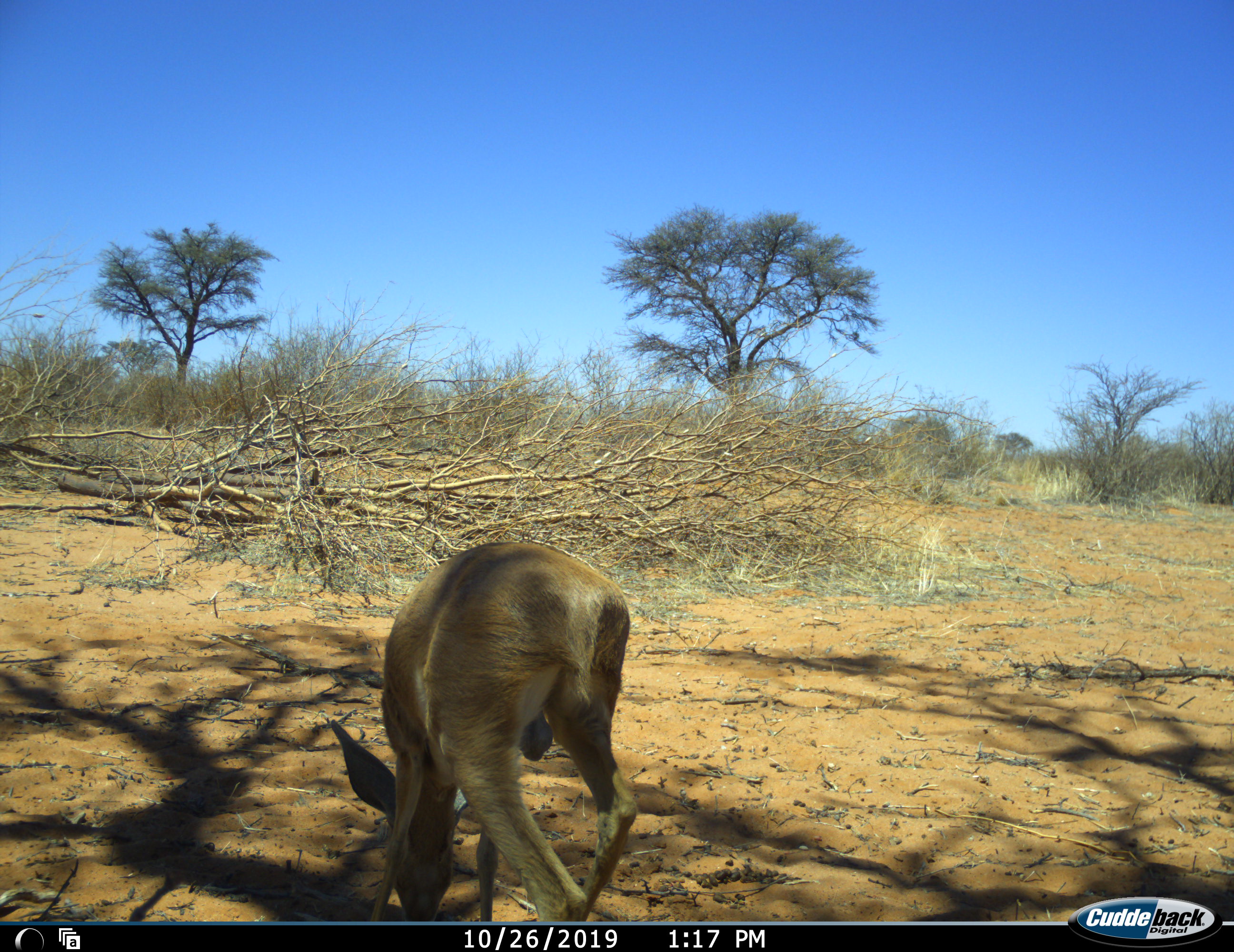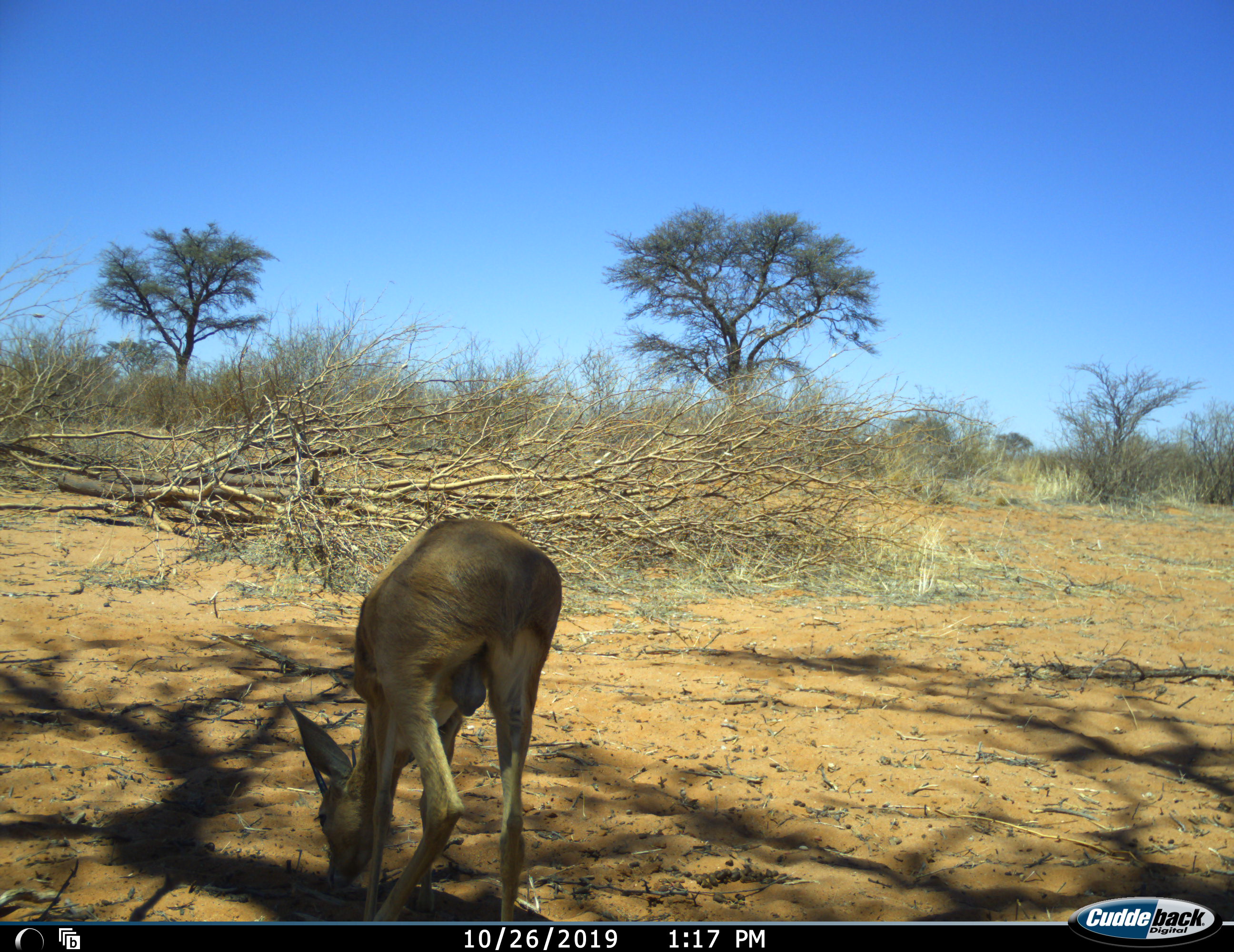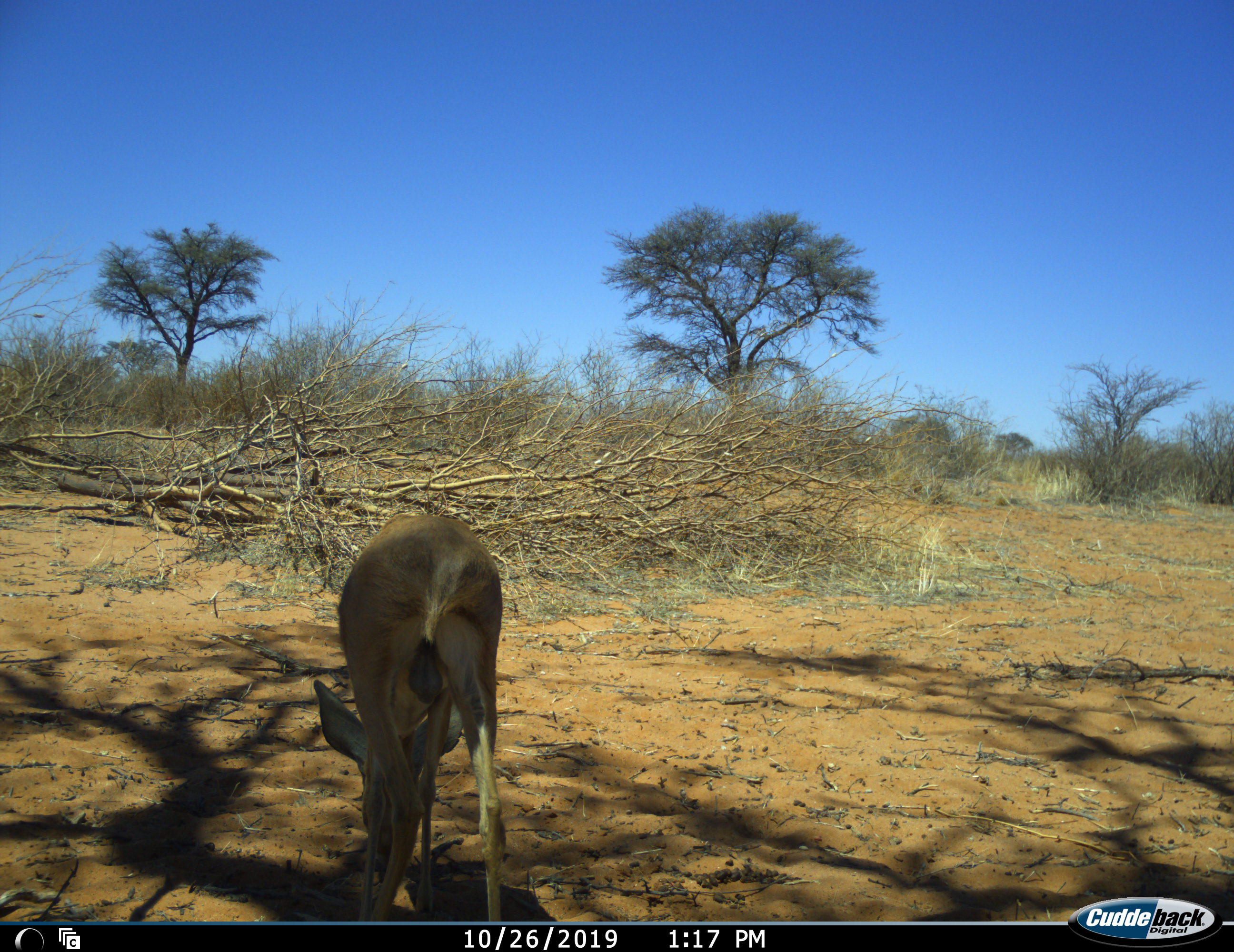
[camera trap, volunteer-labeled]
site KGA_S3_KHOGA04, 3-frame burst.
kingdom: Animalia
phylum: Chordata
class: Mammalia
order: Artiodactyla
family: Bovidae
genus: Raphicerus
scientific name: Raphicerus campestris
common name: steenbok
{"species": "steenbok (Raphicerus campestris)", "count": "1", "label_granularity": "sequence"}